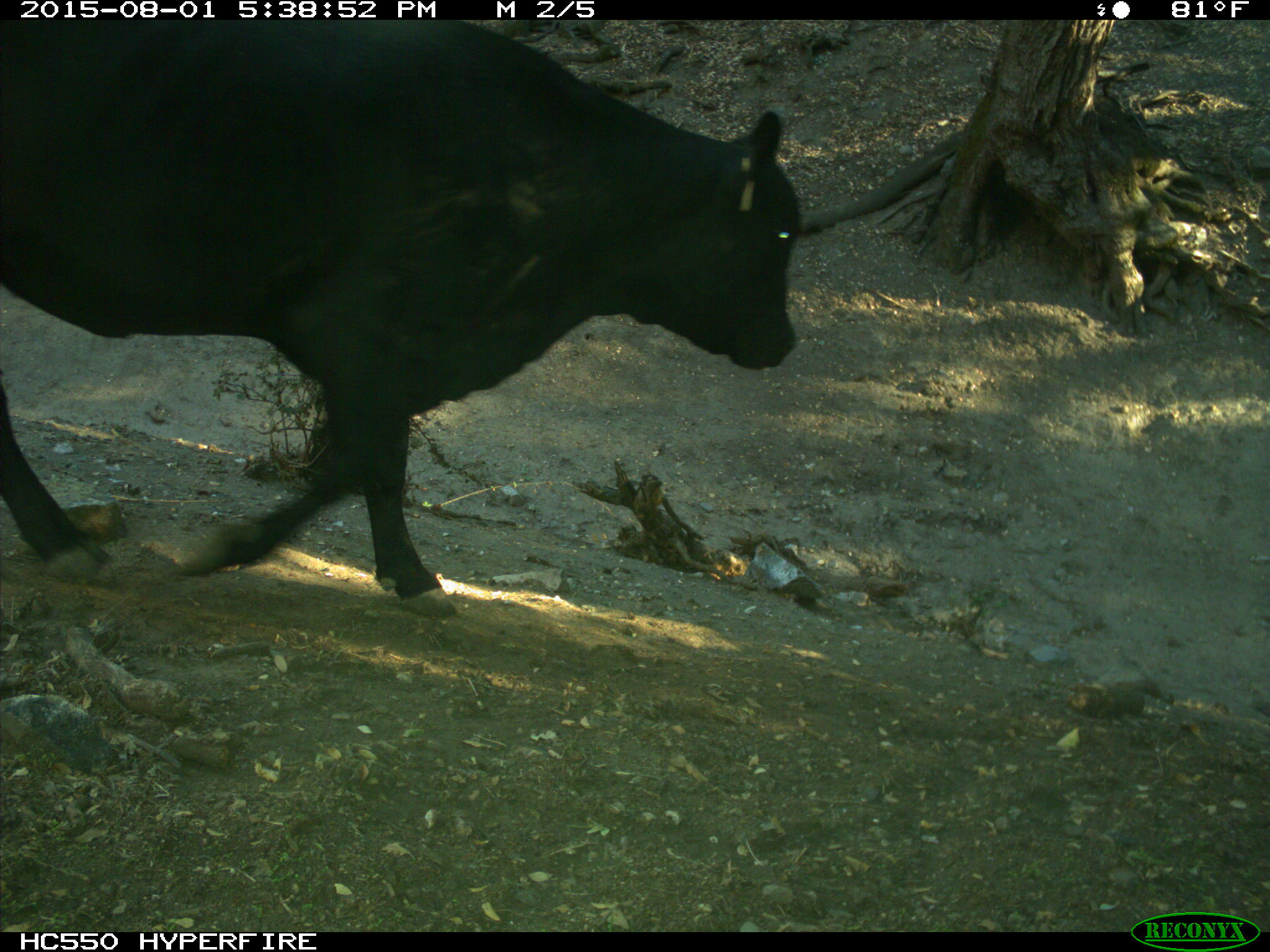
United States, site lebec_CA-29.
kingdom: Animalia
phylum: Chordata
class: Mammalia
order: Artiodactyla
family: Bovidae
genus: Bos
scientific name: Bos taurus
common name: domestic cow